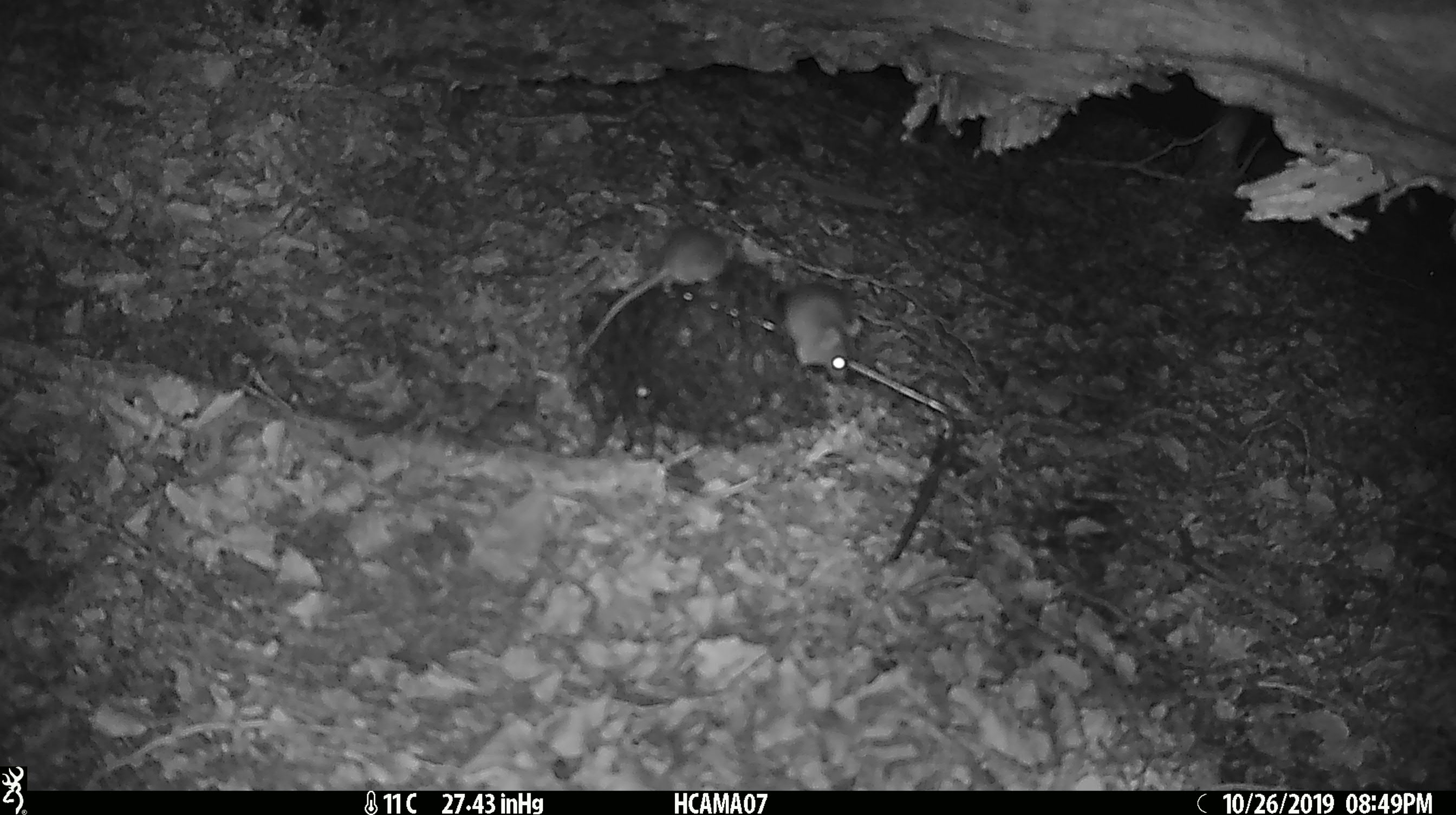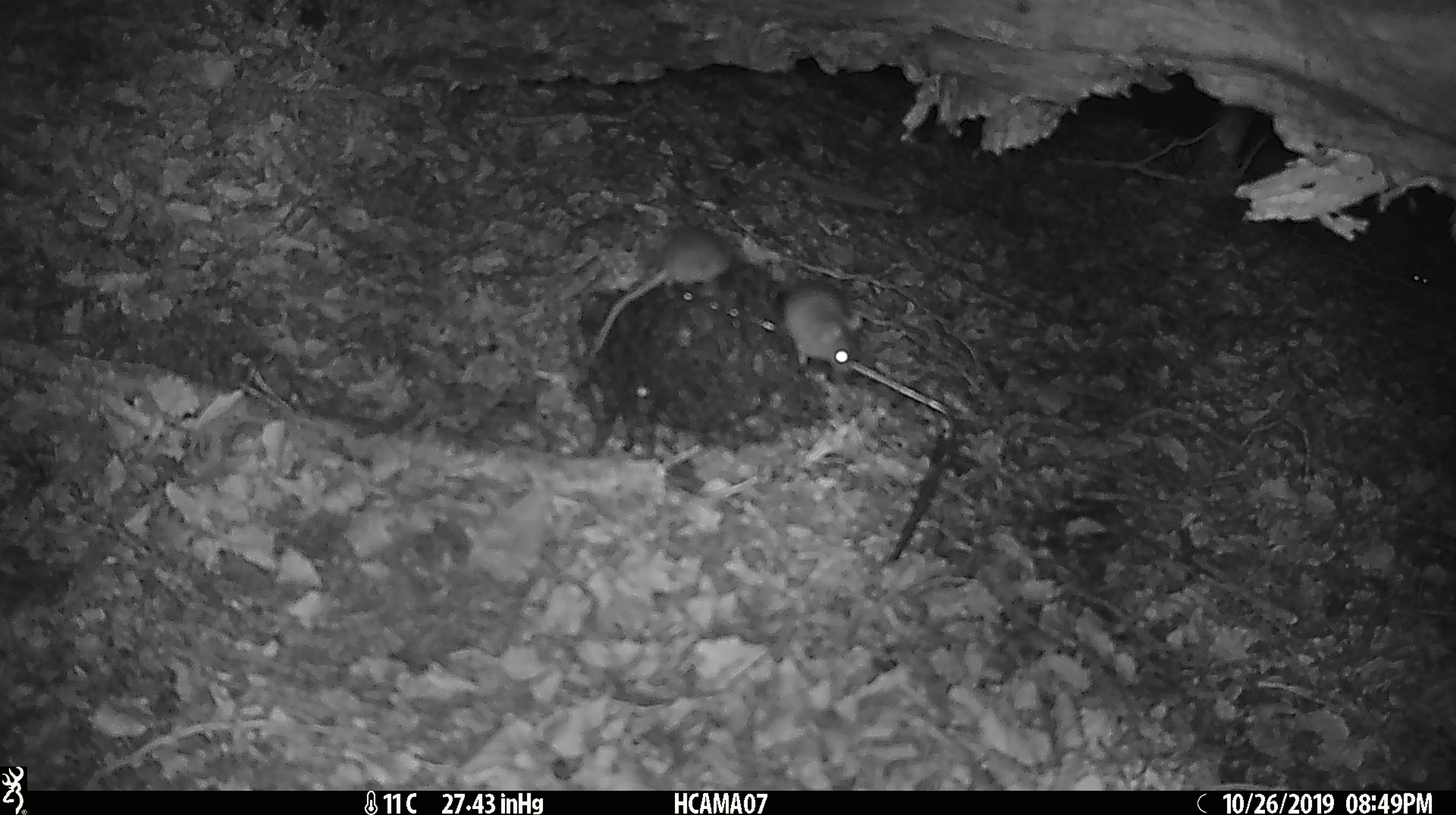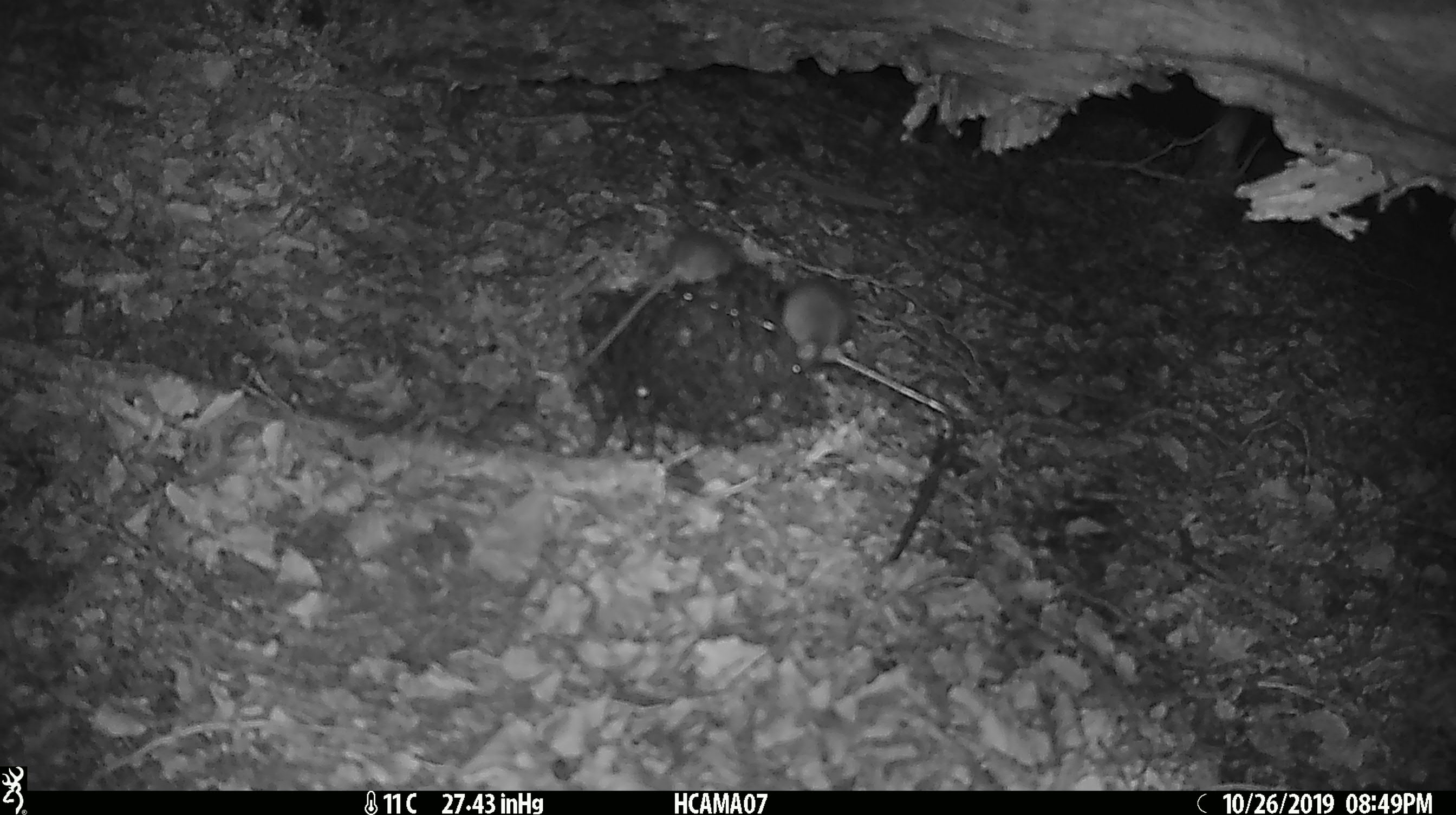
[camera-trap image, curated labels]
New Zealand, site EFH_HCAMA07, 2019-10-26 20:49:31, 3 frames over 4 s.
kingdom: Animalia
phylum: Chordata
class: Mammalia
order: Rodentia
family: Muridae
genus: Mus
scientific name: Mus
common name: mouse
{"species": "mouse (Mus)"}